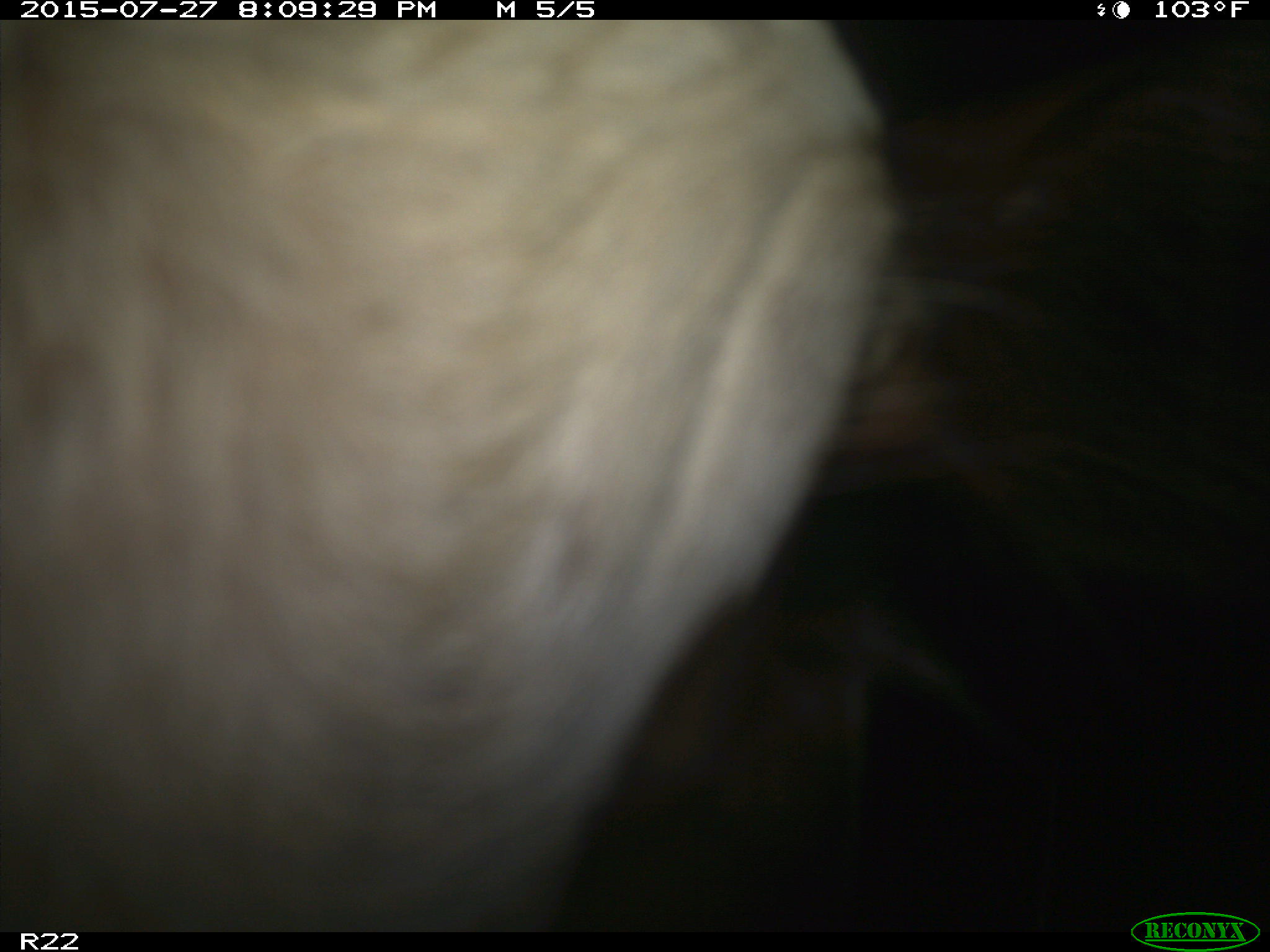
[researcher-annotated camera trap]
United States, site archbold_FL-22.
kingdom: Animalia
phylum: Chordata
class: Mammalia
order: Artiodactyla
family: Bovidae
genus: Bos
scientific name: Bos taurus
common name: domestic cow